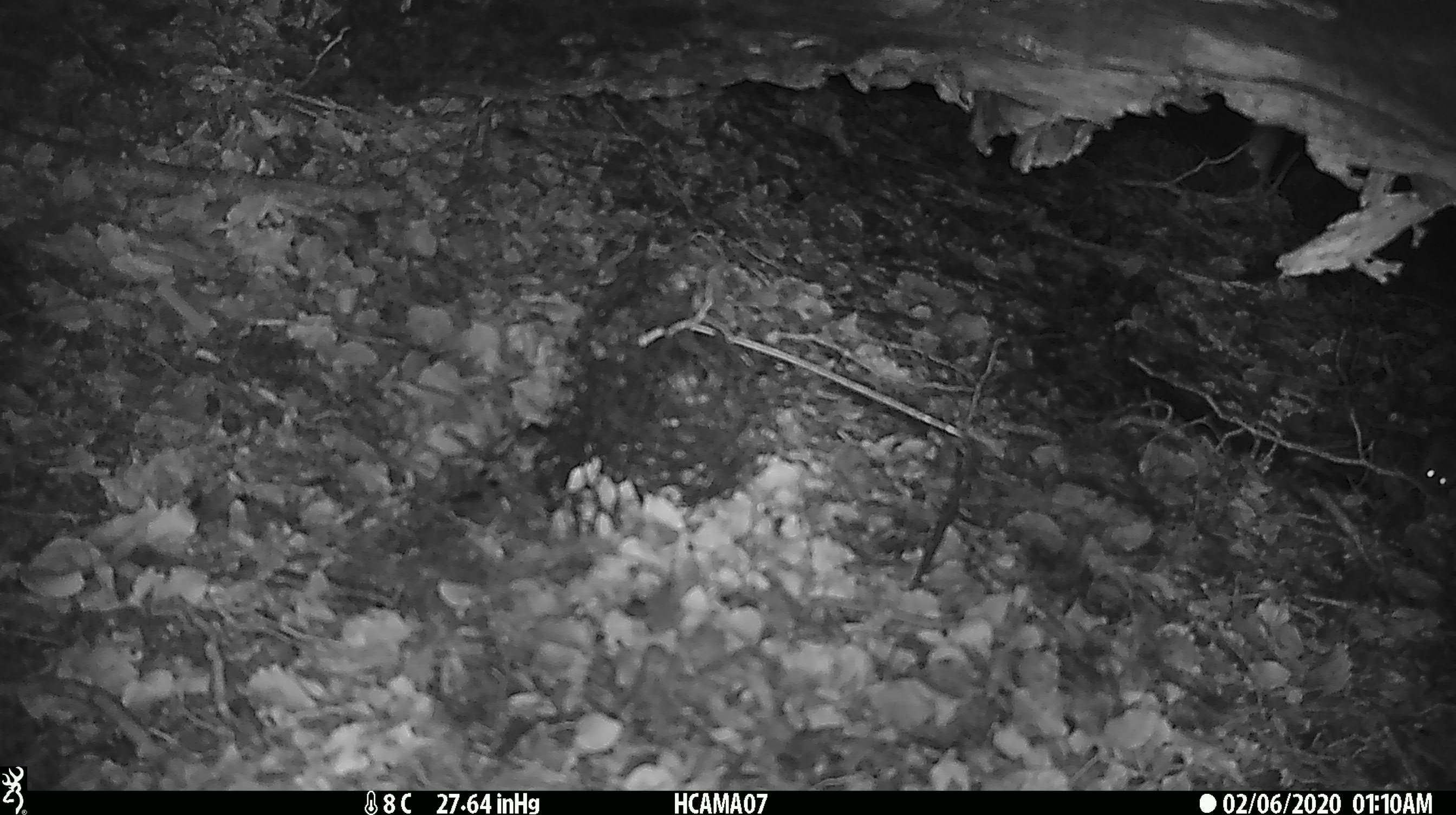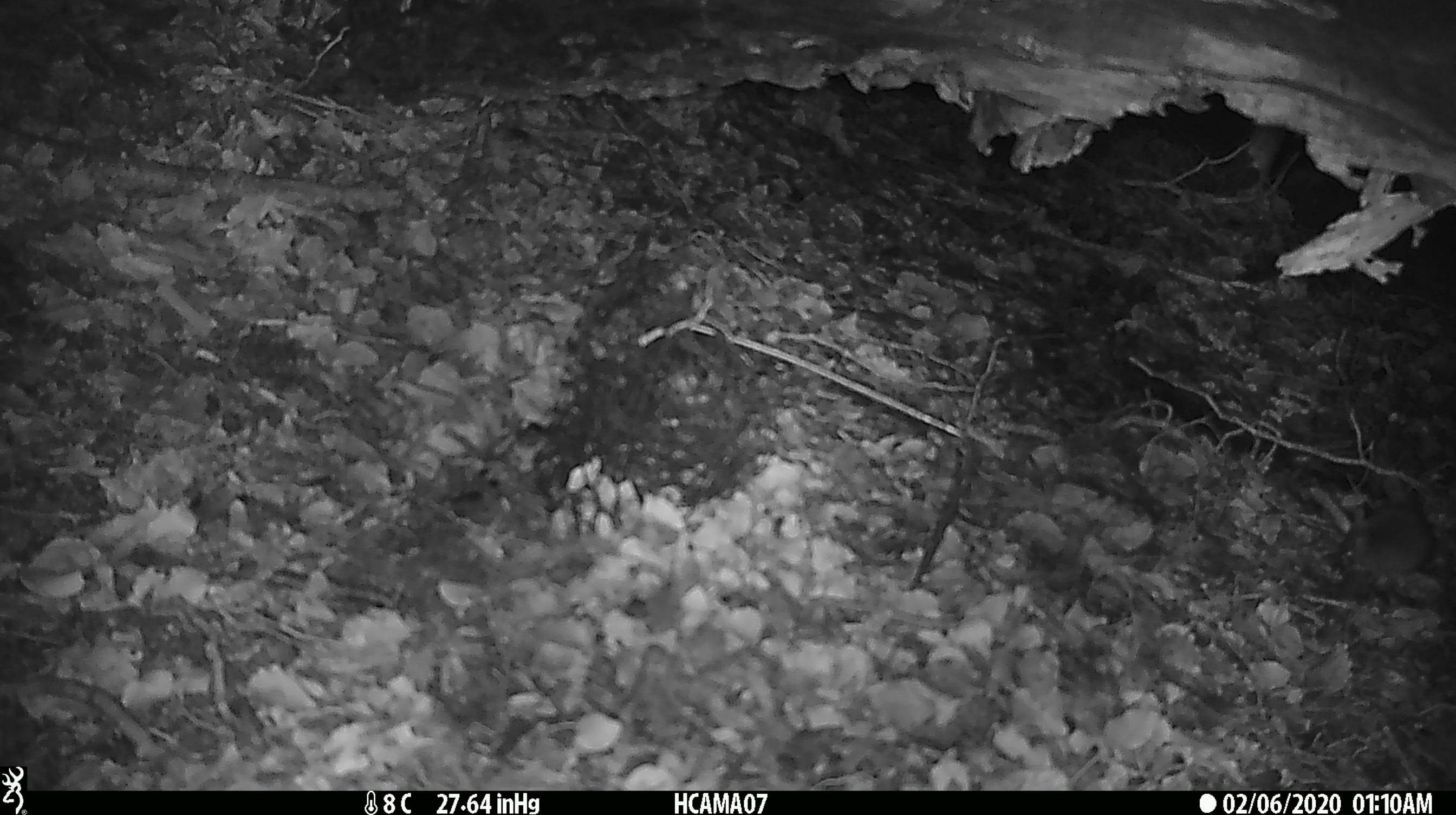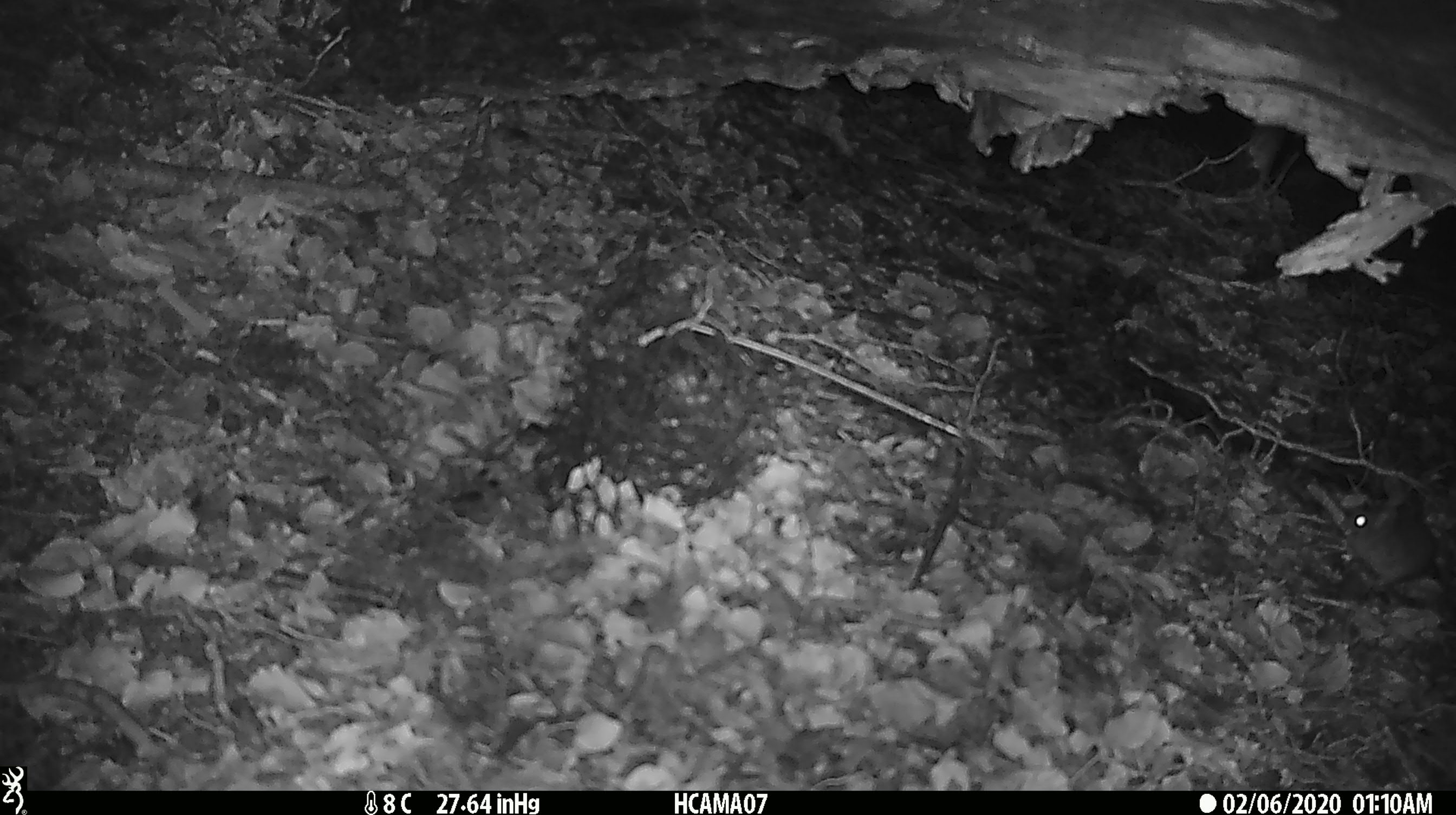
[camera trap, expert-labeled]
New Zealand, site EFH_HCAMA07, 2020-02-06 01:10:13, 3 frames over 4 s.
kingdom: Animalia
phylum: Chordata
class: Mammalia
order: Rodentia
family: Muridae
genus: Mus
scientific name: Mus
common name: mouse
Mouse (Mus).